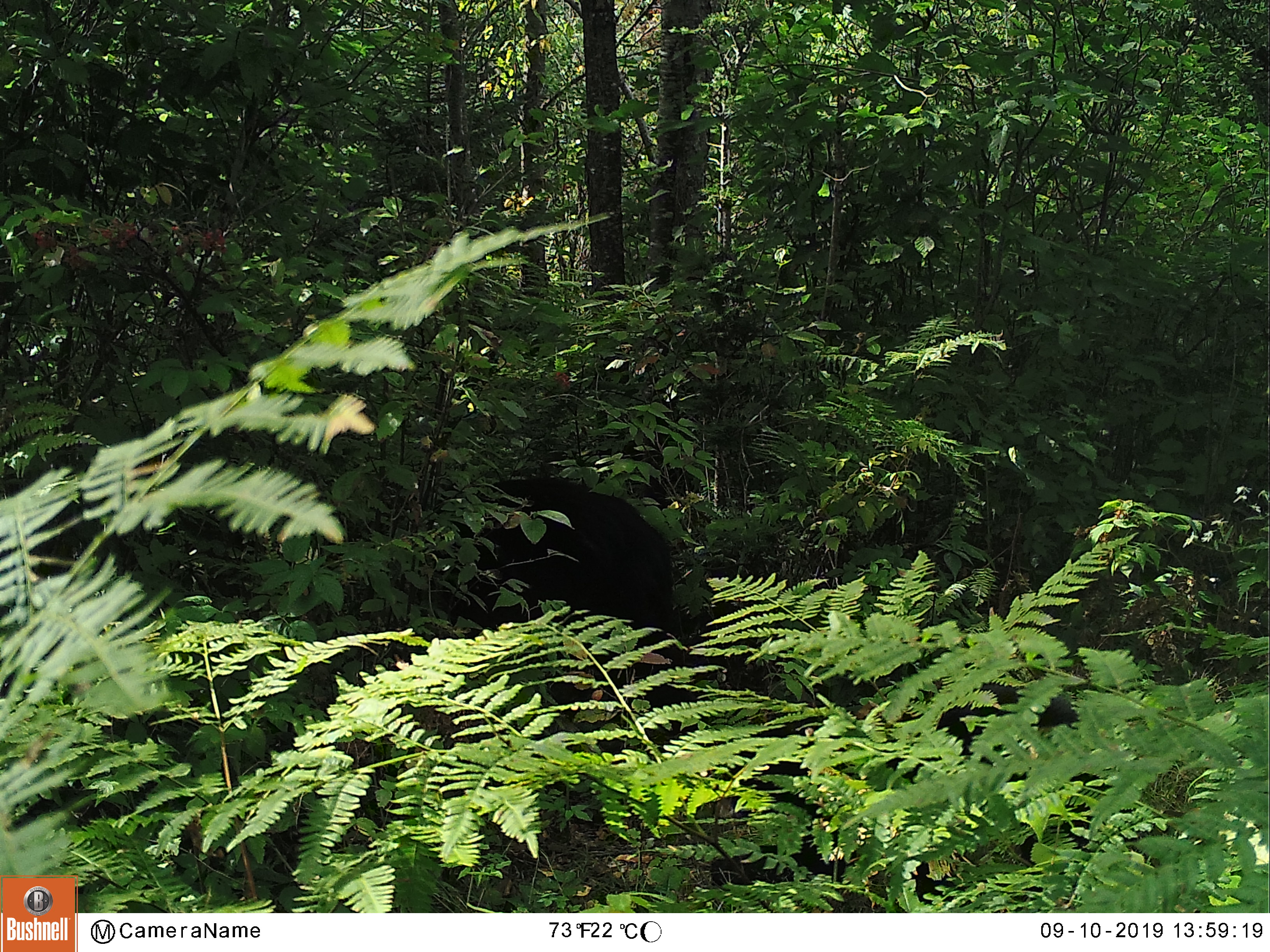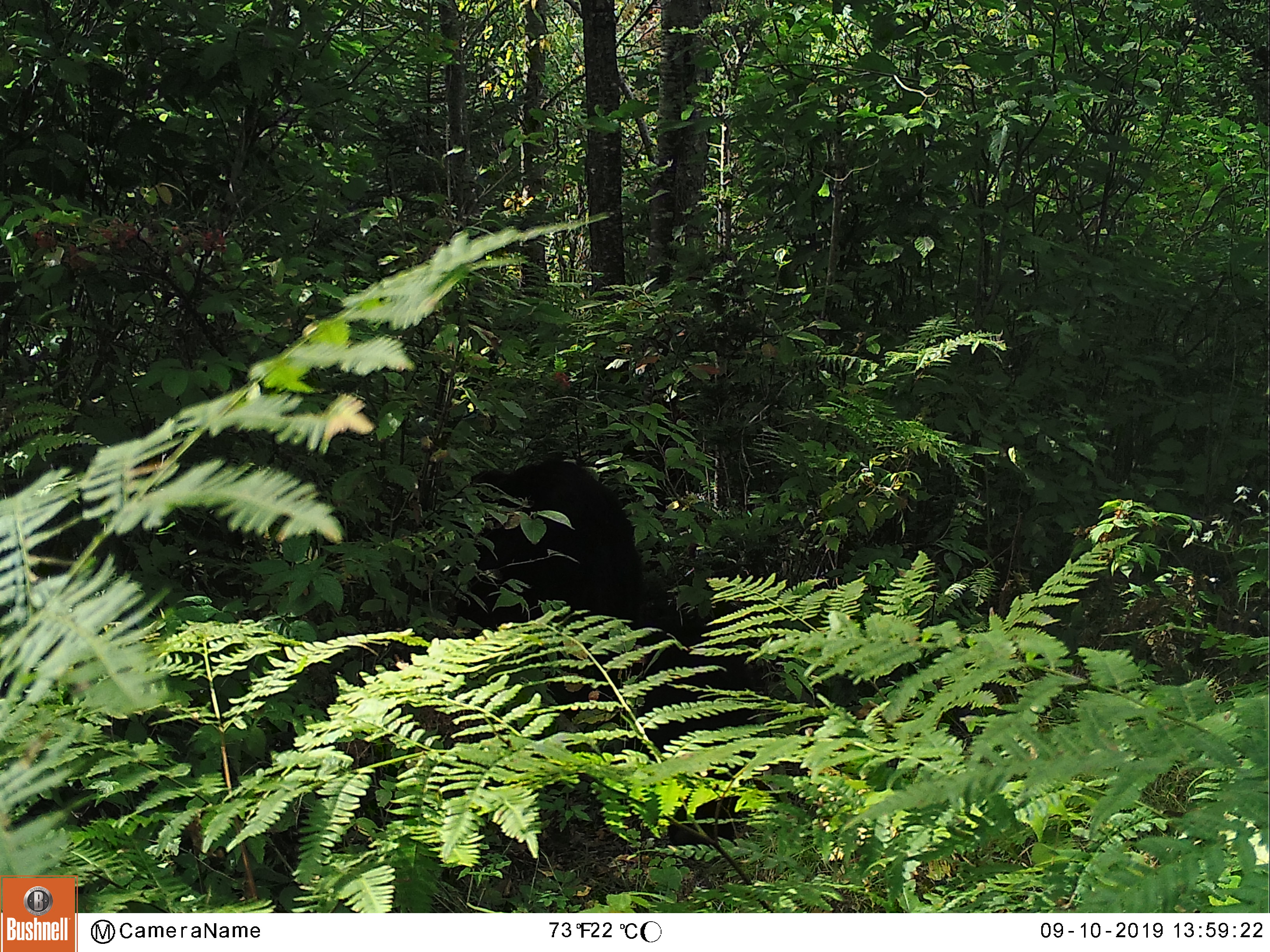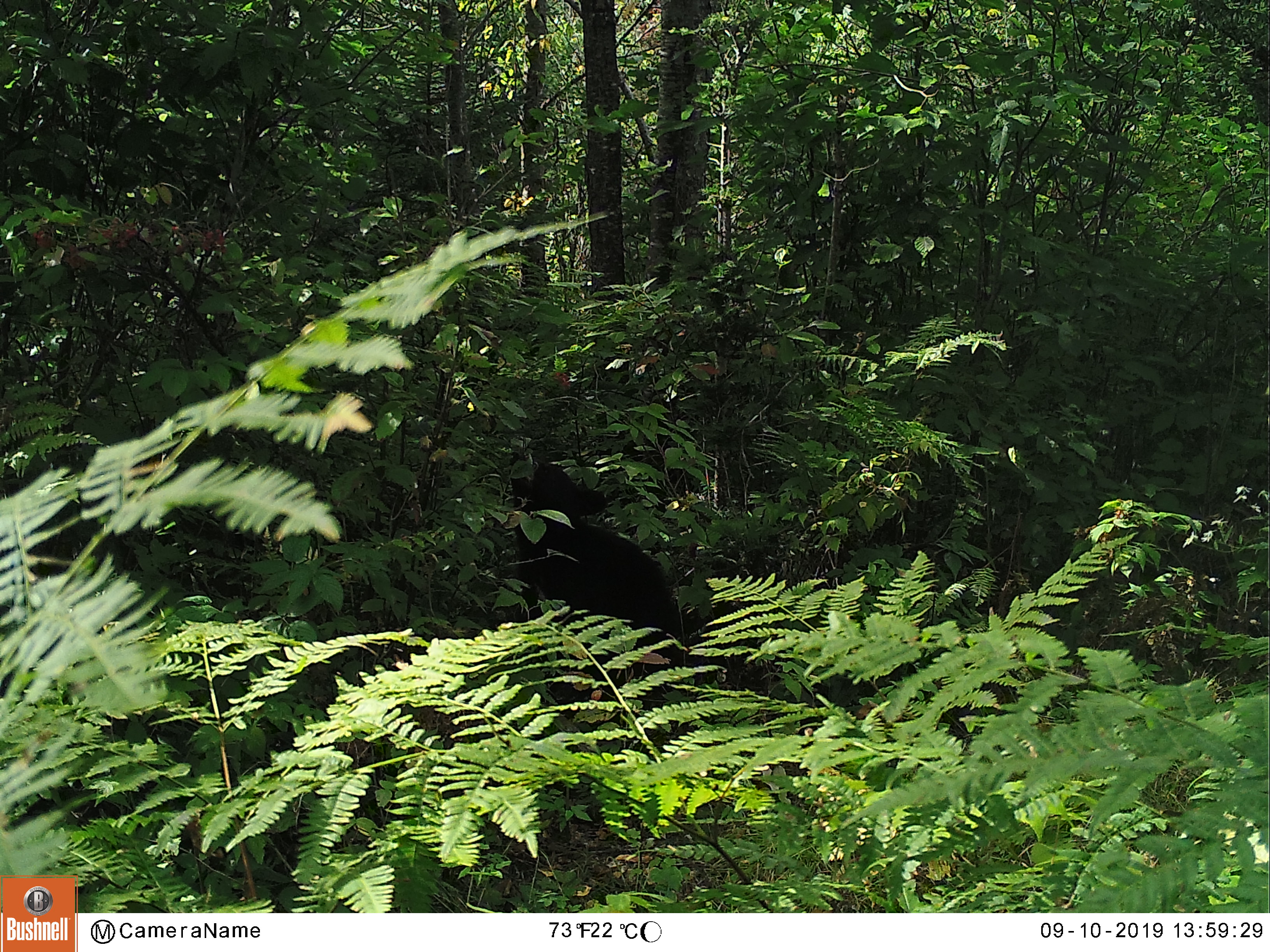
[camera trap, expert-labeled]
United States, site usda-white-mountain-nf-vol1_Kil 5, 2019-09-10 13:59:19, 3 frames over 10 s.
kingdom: Animalia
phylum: Chordata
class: Mammalia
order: Carnivora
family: Ursidae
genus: Ursus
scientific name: Ursus americanus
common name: black bear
Black bear (Ursus americanus).